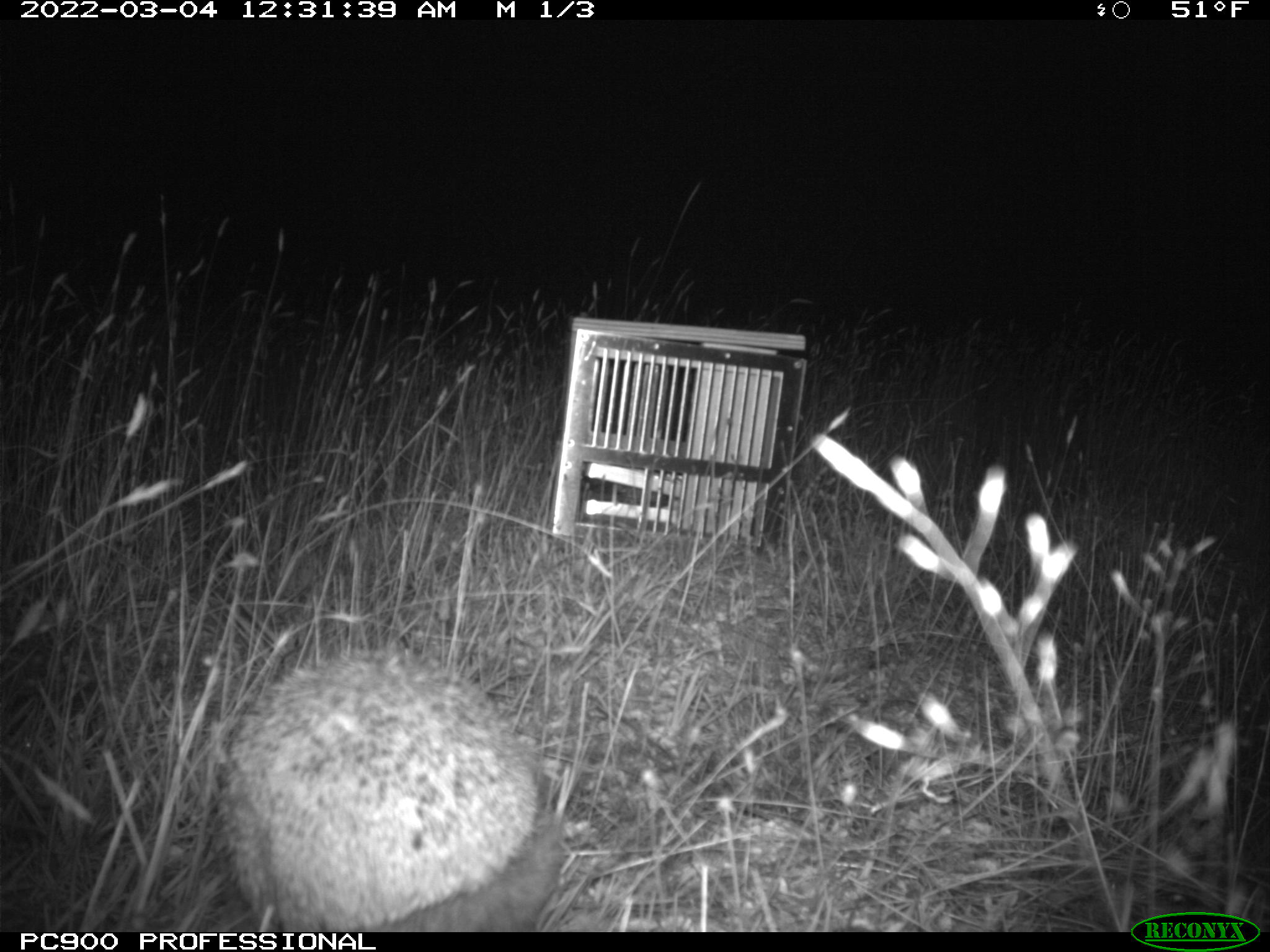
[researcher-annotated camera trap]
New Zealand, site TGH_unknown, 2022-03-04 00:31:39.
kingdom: Animalia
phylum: Chordata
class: Mammalia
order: Eulipotyphla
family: Erinaceidae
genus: Erinaceus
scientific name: Erinaceus europaeus europaeus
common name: european hedgehog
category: hedgehog